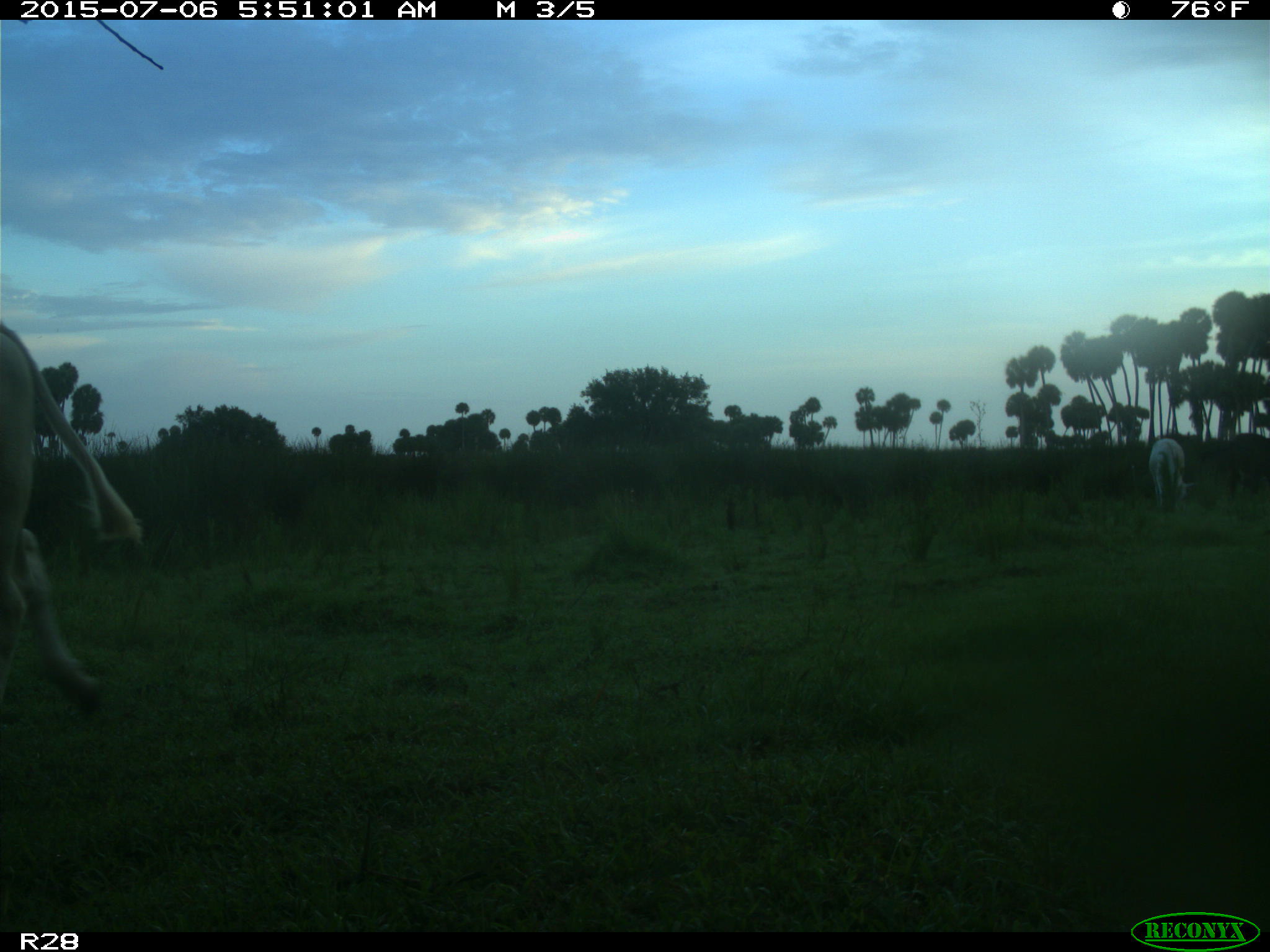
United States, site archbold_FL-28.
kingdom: Animalia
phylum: Chordata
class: Mammalia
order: Artiodactyla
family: Bovidae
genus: Bos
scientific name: Bos taurus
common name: domestic cow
Bos taurus (domestic cow).